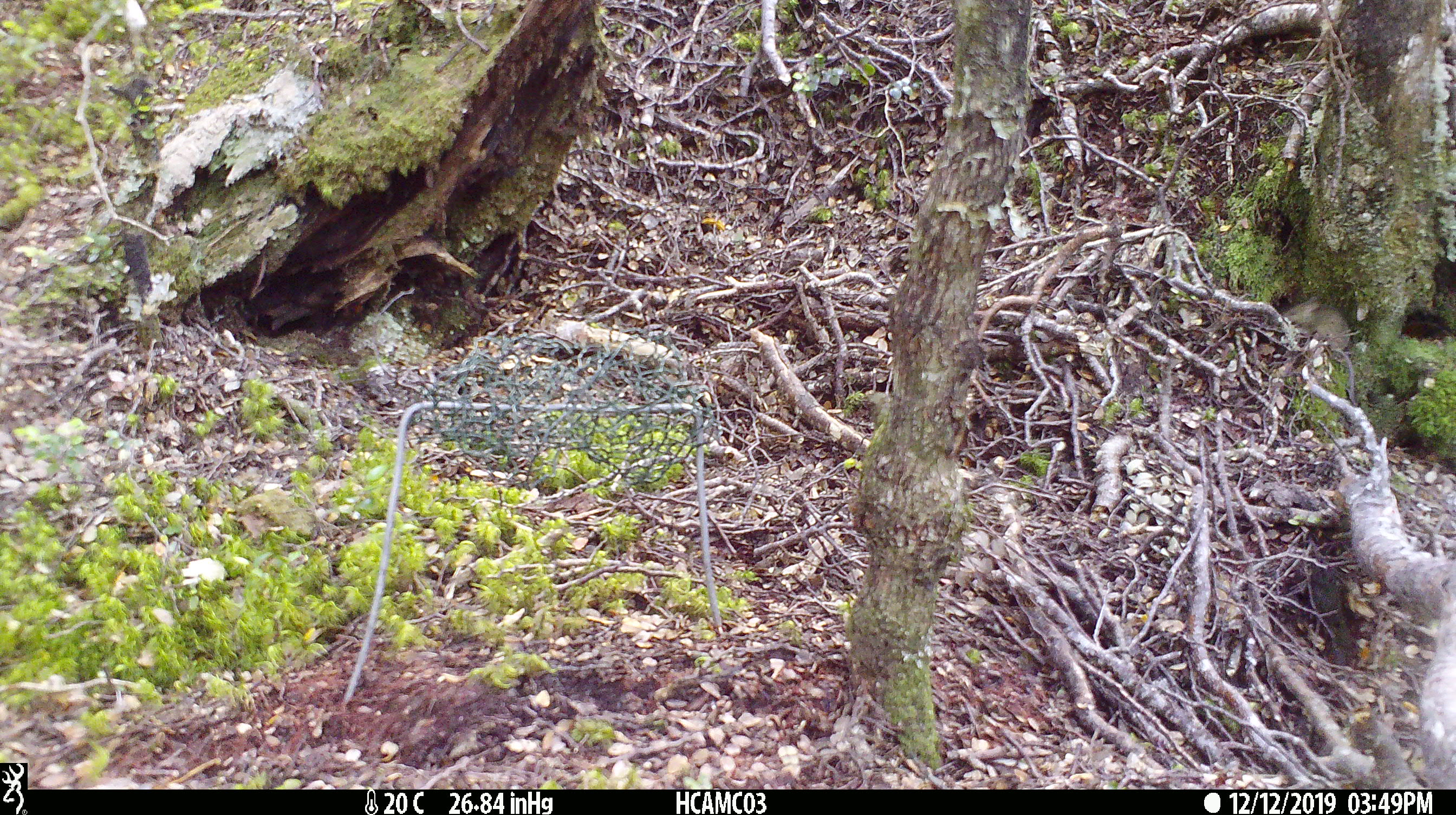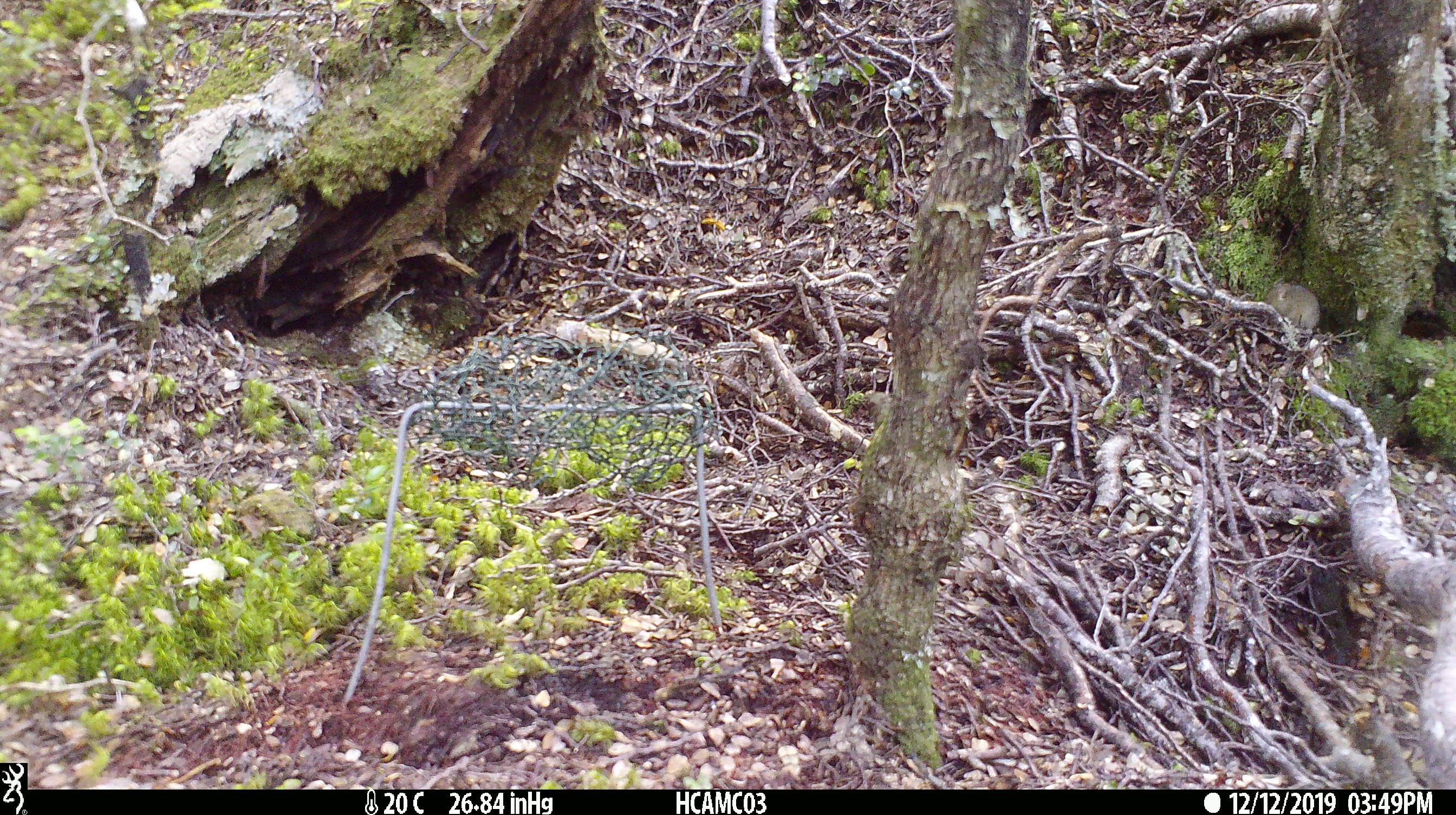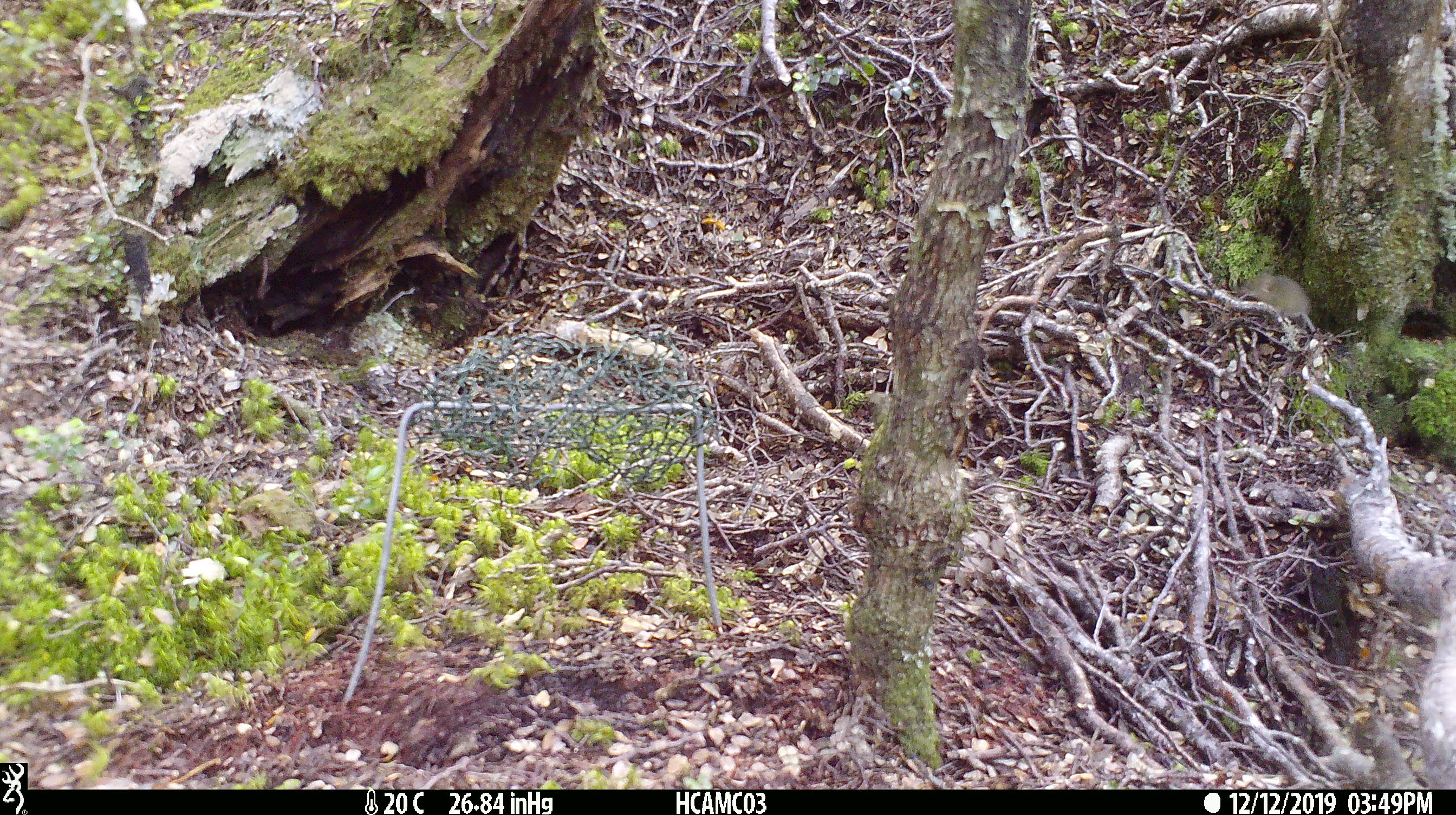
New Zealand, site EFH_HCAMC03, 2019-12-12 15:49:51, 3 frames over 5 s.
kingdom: Animalia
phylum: Chordata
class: Mammalia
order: Rodentia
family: Muridae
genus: Mus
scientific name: Mus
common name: mouse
Mouse (Mus).